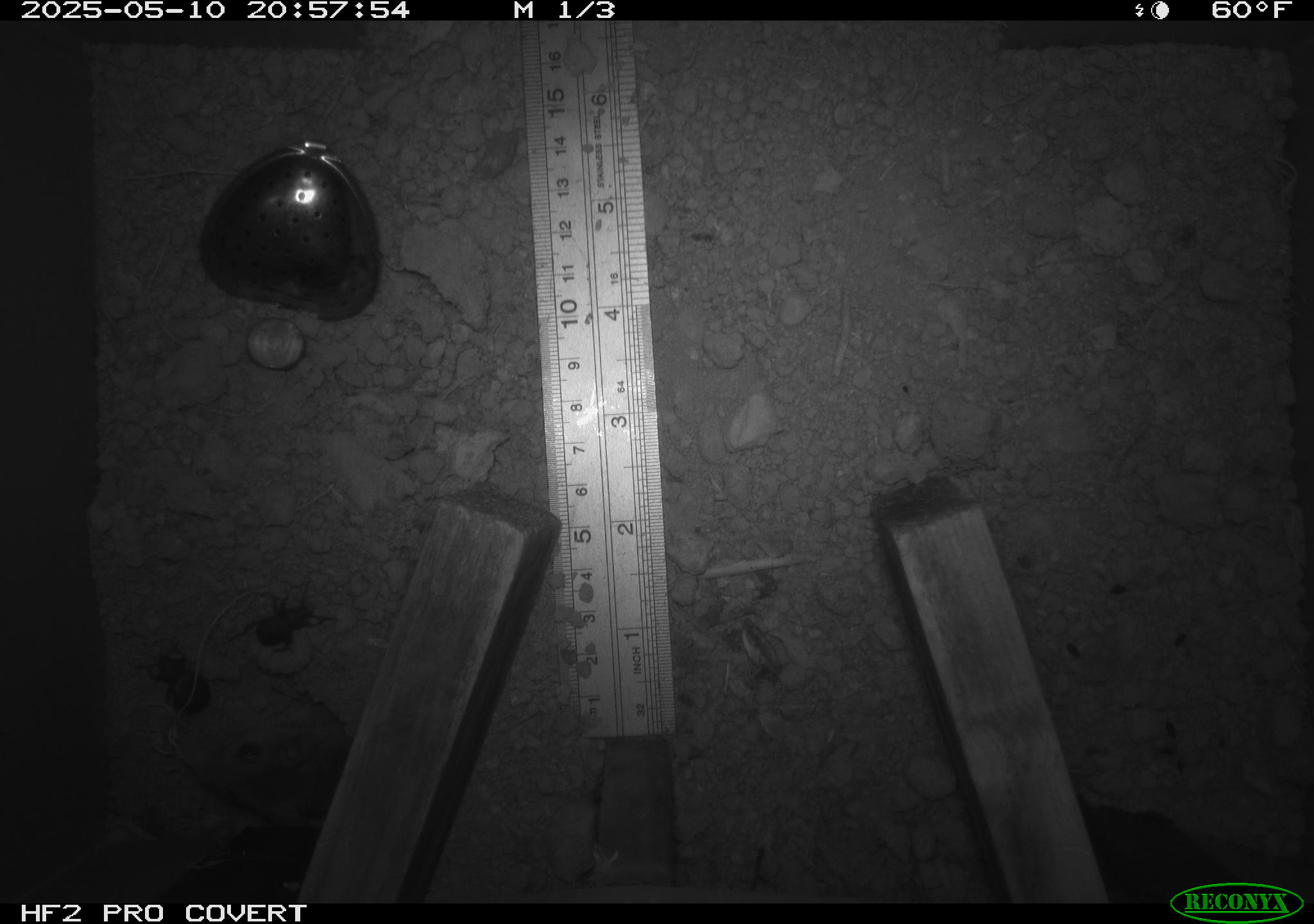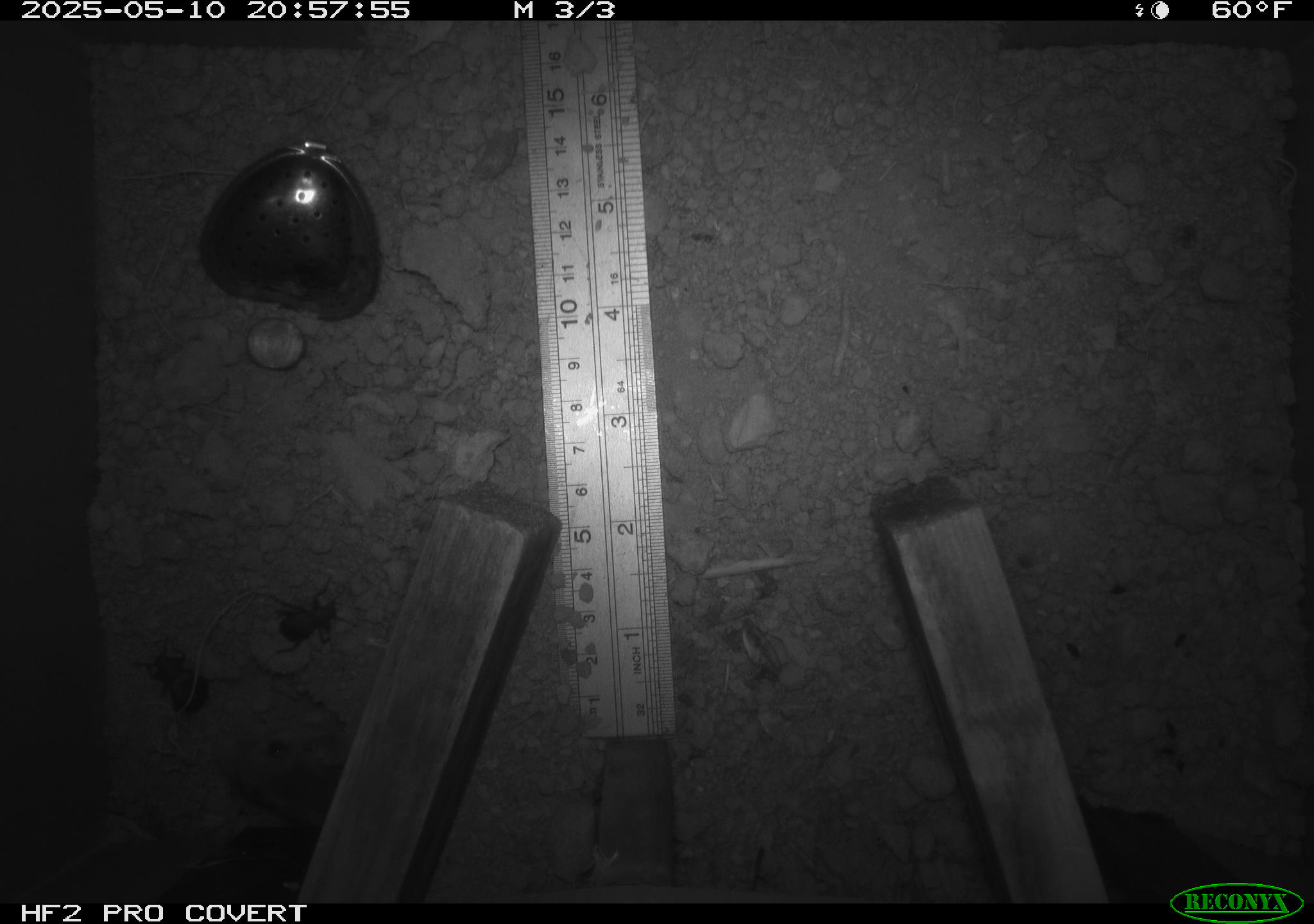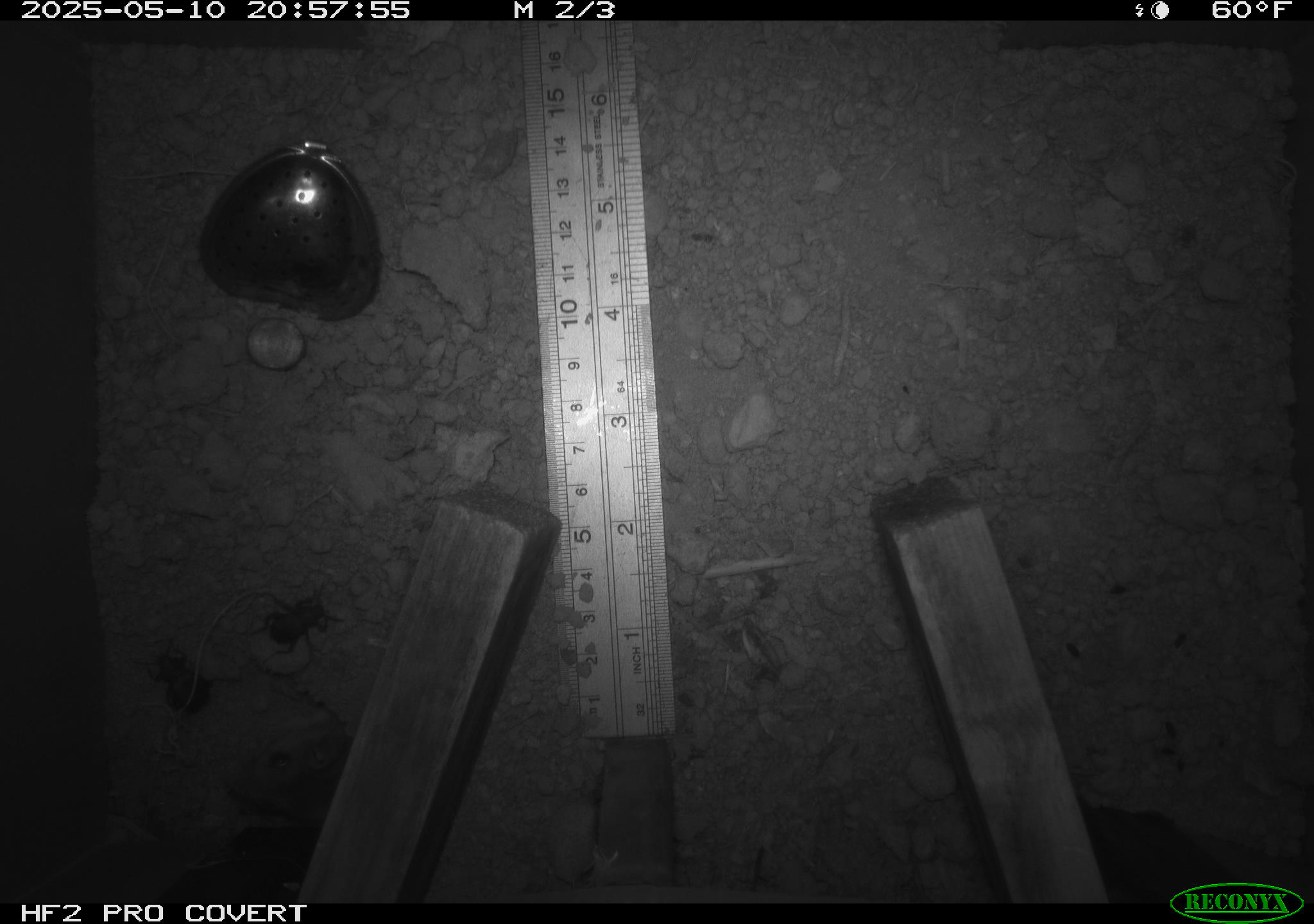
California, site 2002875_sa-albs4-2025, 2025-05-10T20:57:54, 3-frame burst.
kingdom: Animalia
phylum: Arthropoda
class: Insecta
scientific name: Insecta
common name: insect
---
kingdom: Animalia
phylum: Chordata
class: Mammalia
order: Rodentia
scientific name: Rodentia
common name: mouse species